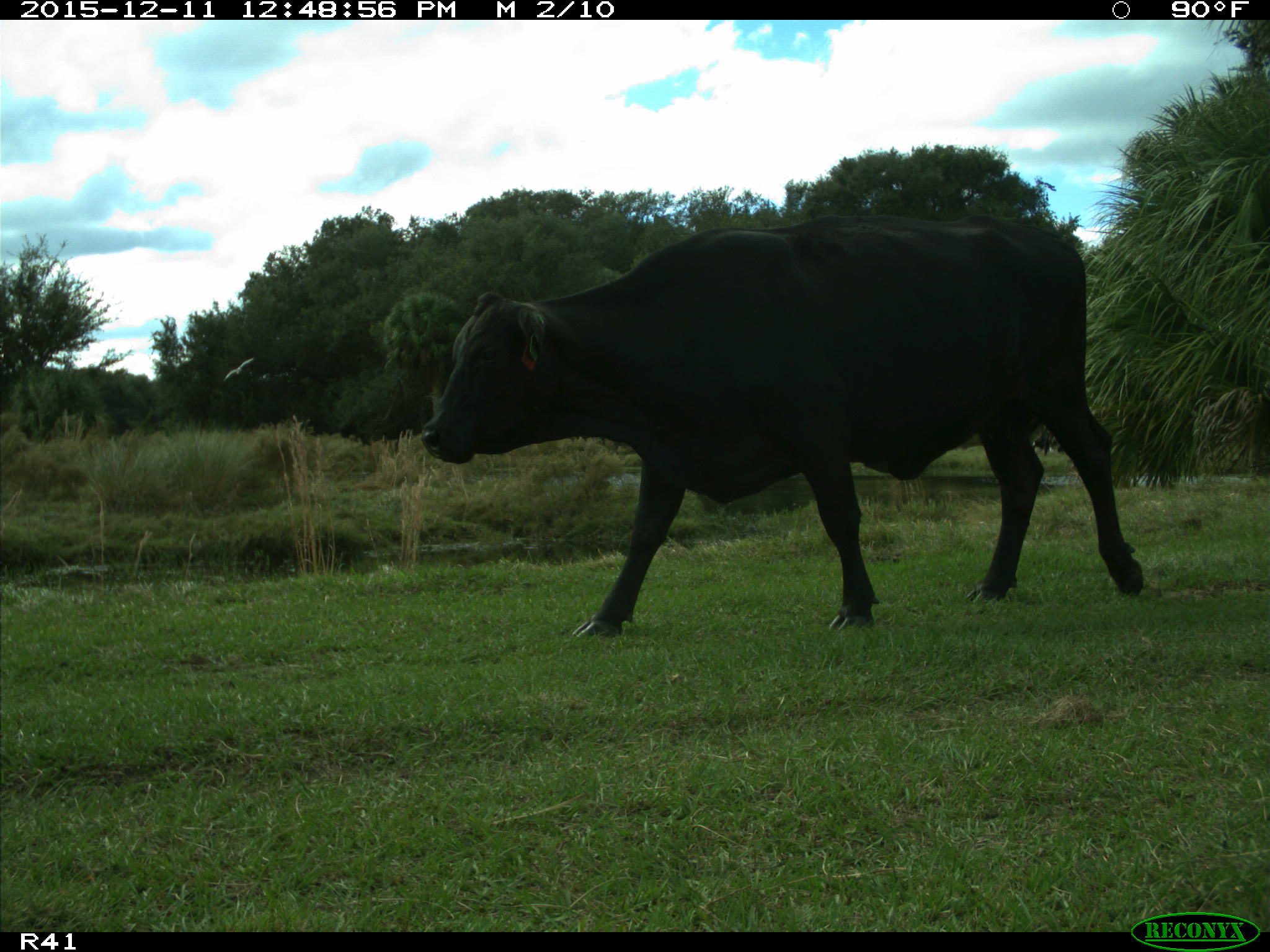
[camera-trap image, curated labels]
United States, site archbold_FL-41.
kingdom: Animalia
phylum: Chordata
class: Mammalia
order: Artiodactyla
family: Bovidae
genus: Bos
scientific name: Bos taurus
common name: domestic cow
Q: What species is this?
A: Bos taurus (domestic cow).